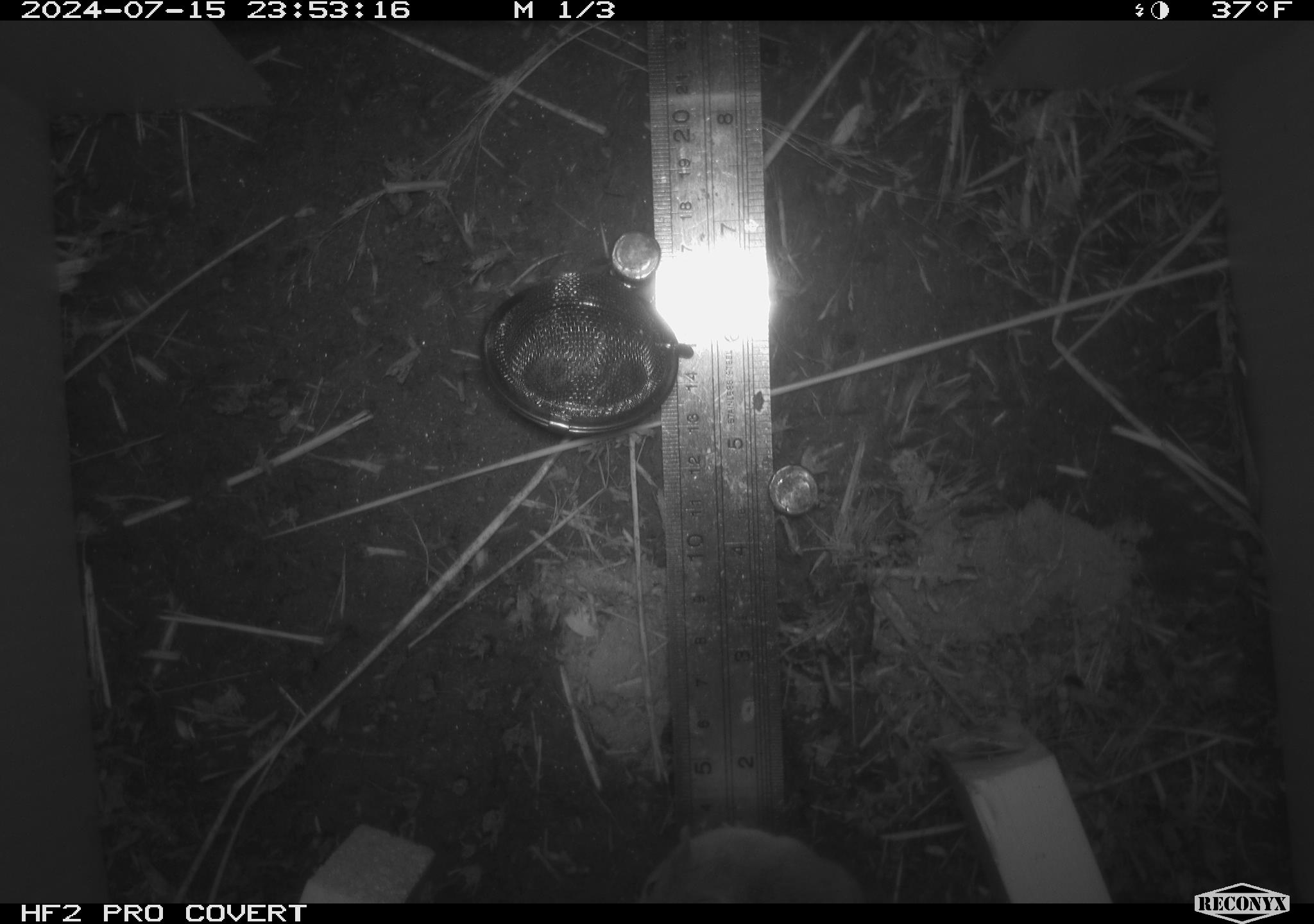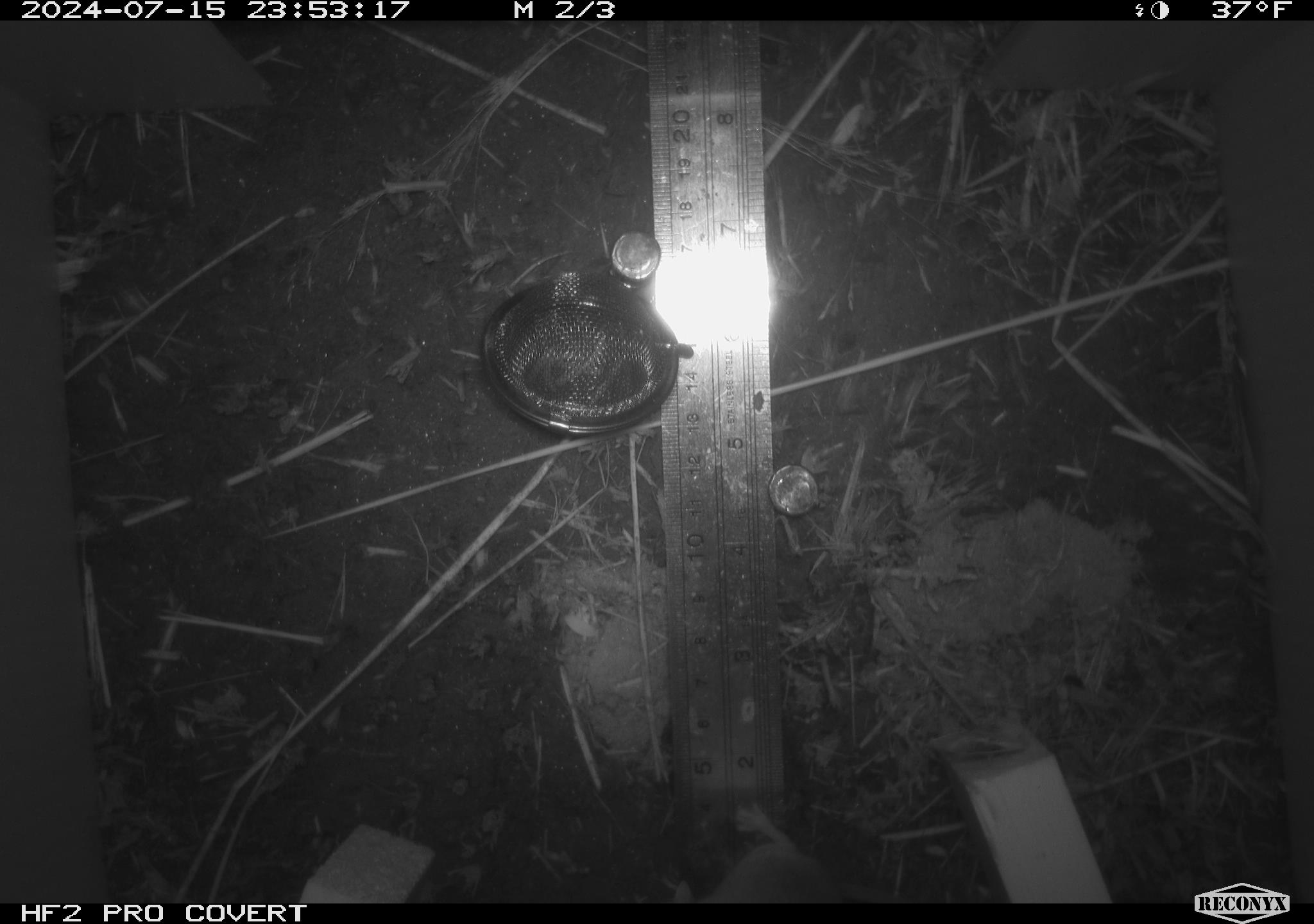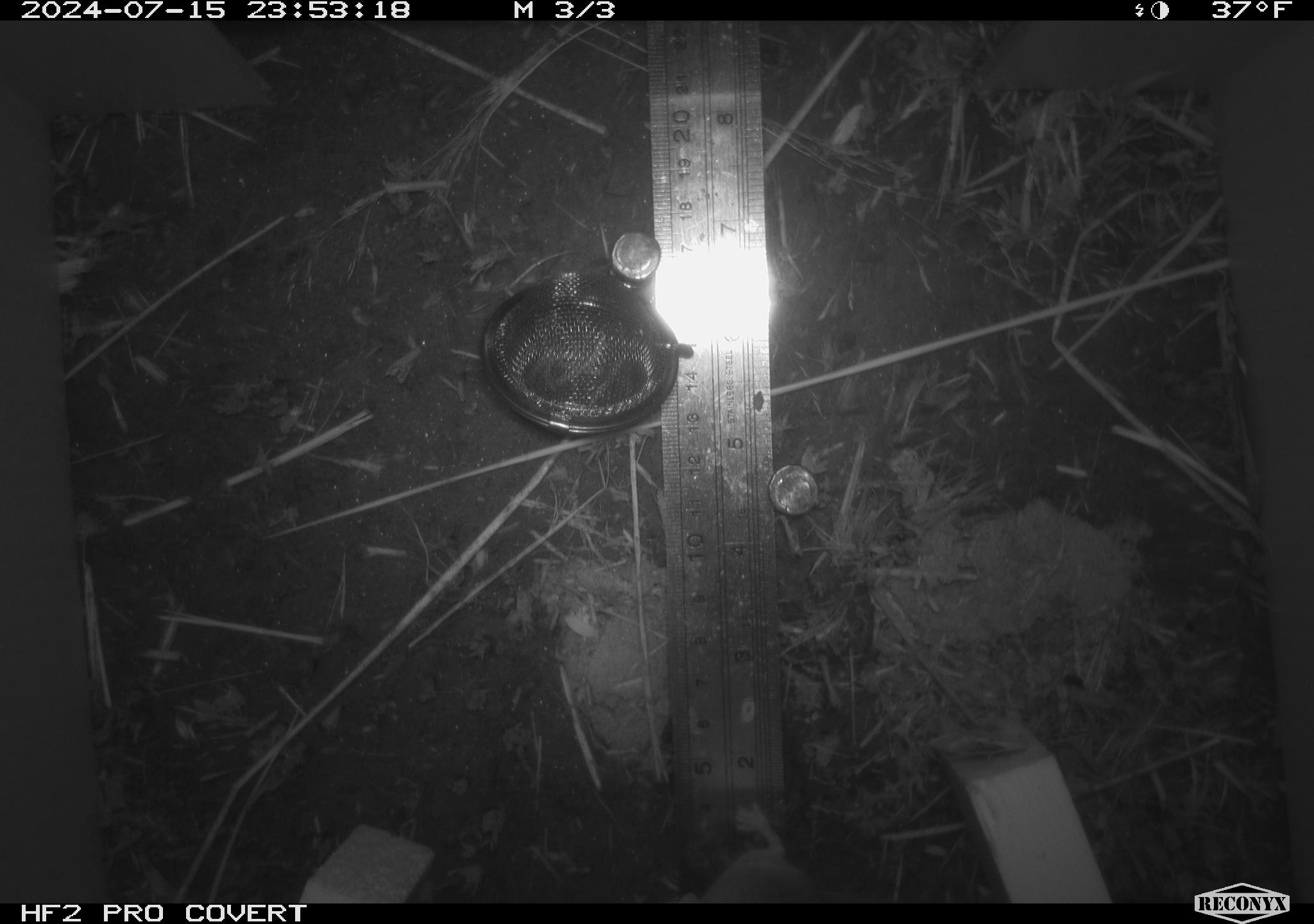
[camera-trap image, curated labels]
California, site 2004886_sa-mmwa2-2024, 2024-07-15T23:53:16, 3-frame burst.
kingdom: Animalia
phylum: Chordata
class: Mammalia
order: Rodentia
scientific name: Rodentia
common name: mouse species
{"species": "mouse species (Rodentia)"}